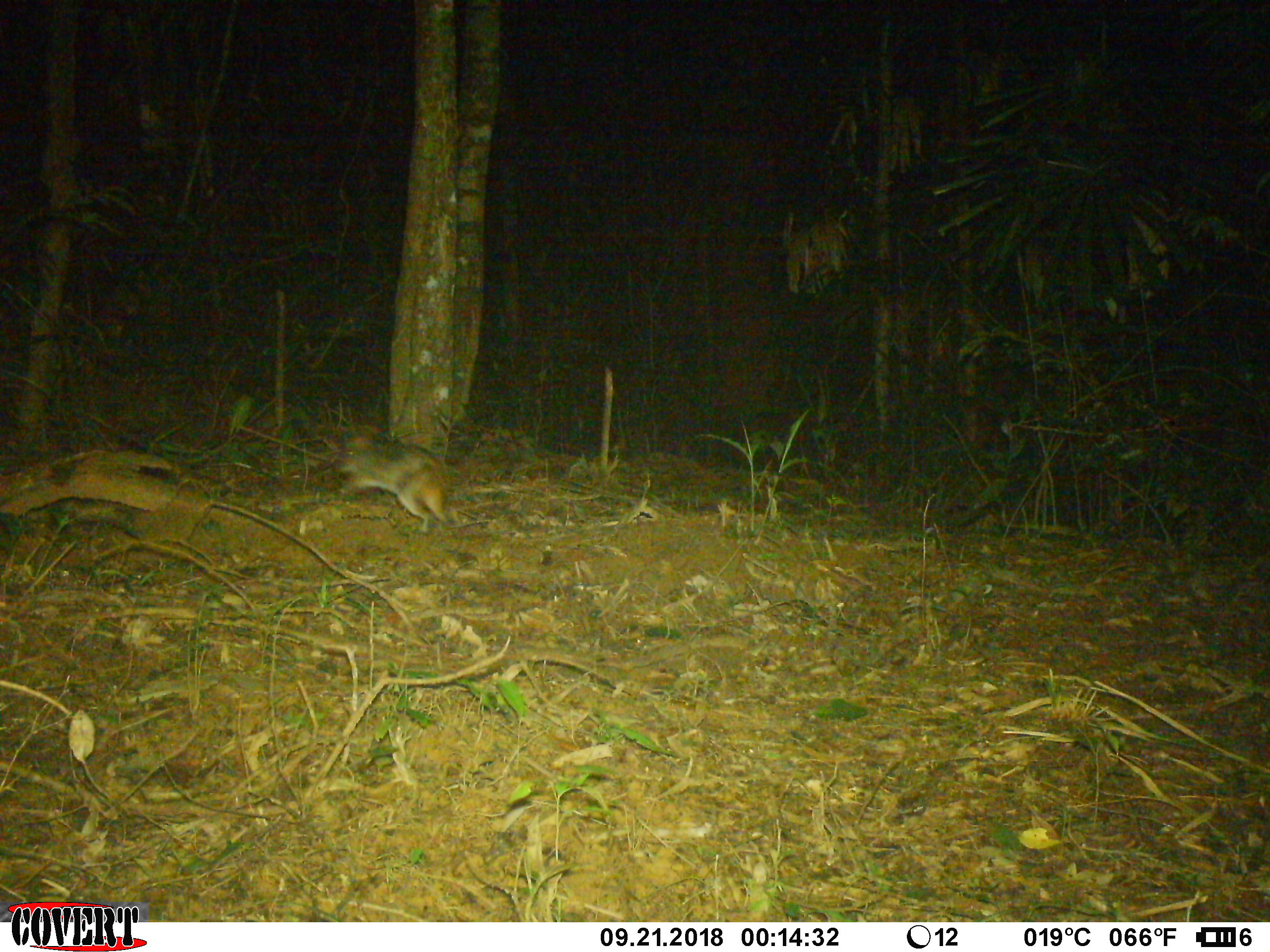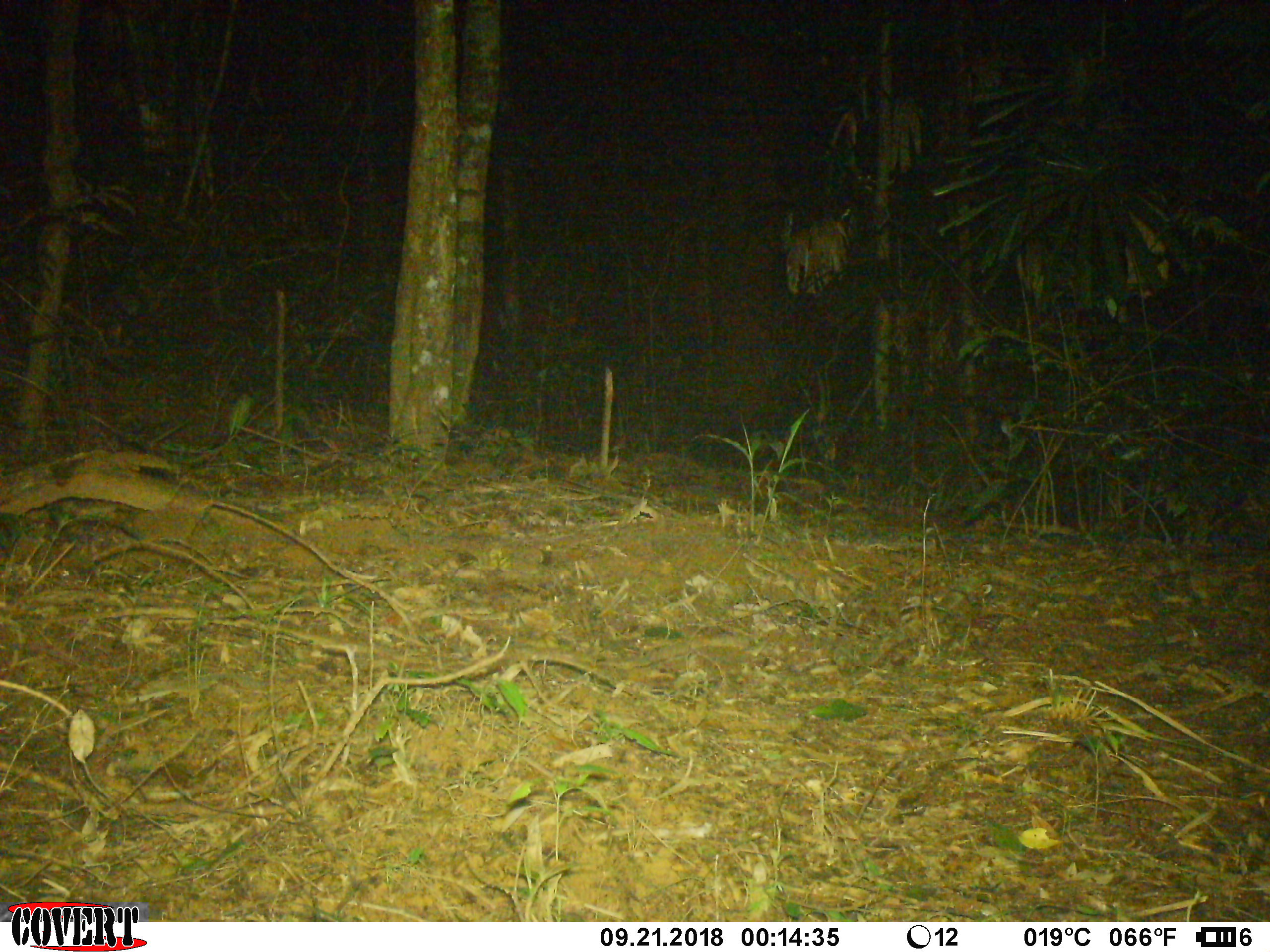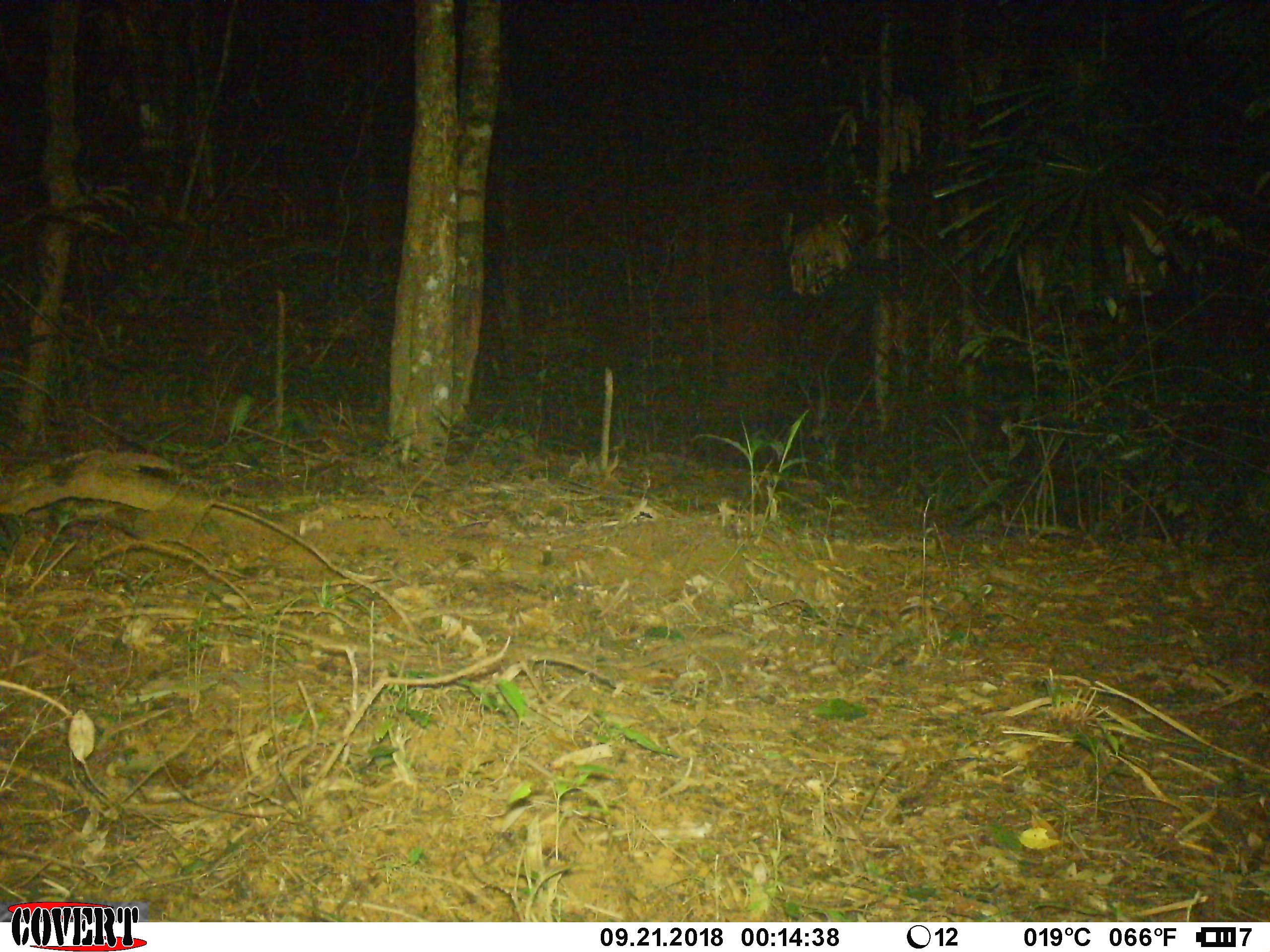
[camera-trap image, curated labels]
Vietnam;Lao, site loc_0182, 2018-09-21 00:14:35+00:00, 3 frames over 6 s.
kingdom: Animalia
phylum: Chordata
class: Mammalia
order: Lagomorpha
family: Leporidae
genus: Nesolagus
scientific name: Nesolagus timminsi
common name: annamite striped rabbit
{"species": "annamite striped rabbit (Nesolagus timminsi)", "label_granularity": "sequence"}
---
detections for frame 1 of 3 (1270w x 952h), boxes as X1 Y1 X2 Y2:
annamite striped rabbit: 332 432 449 532